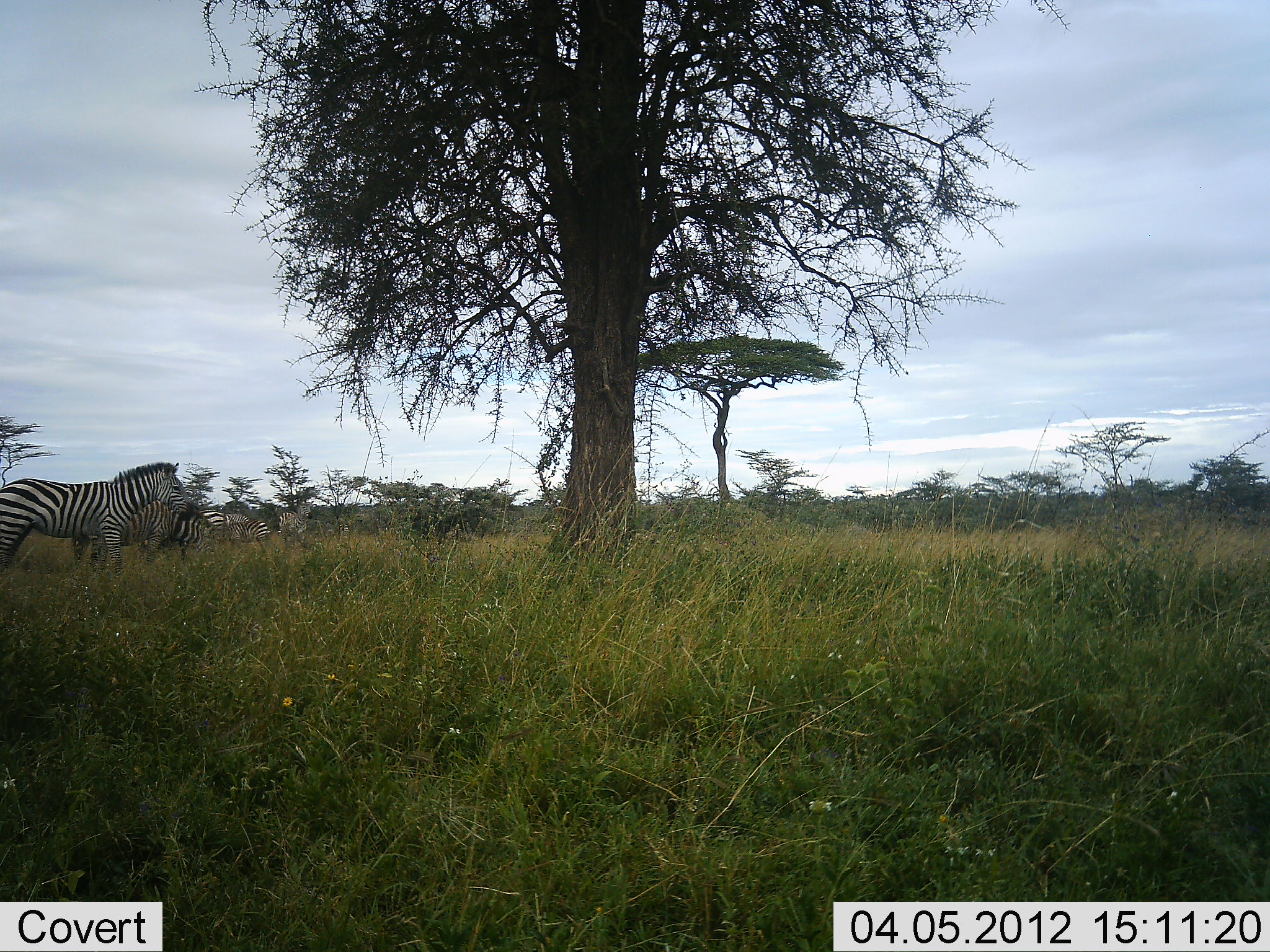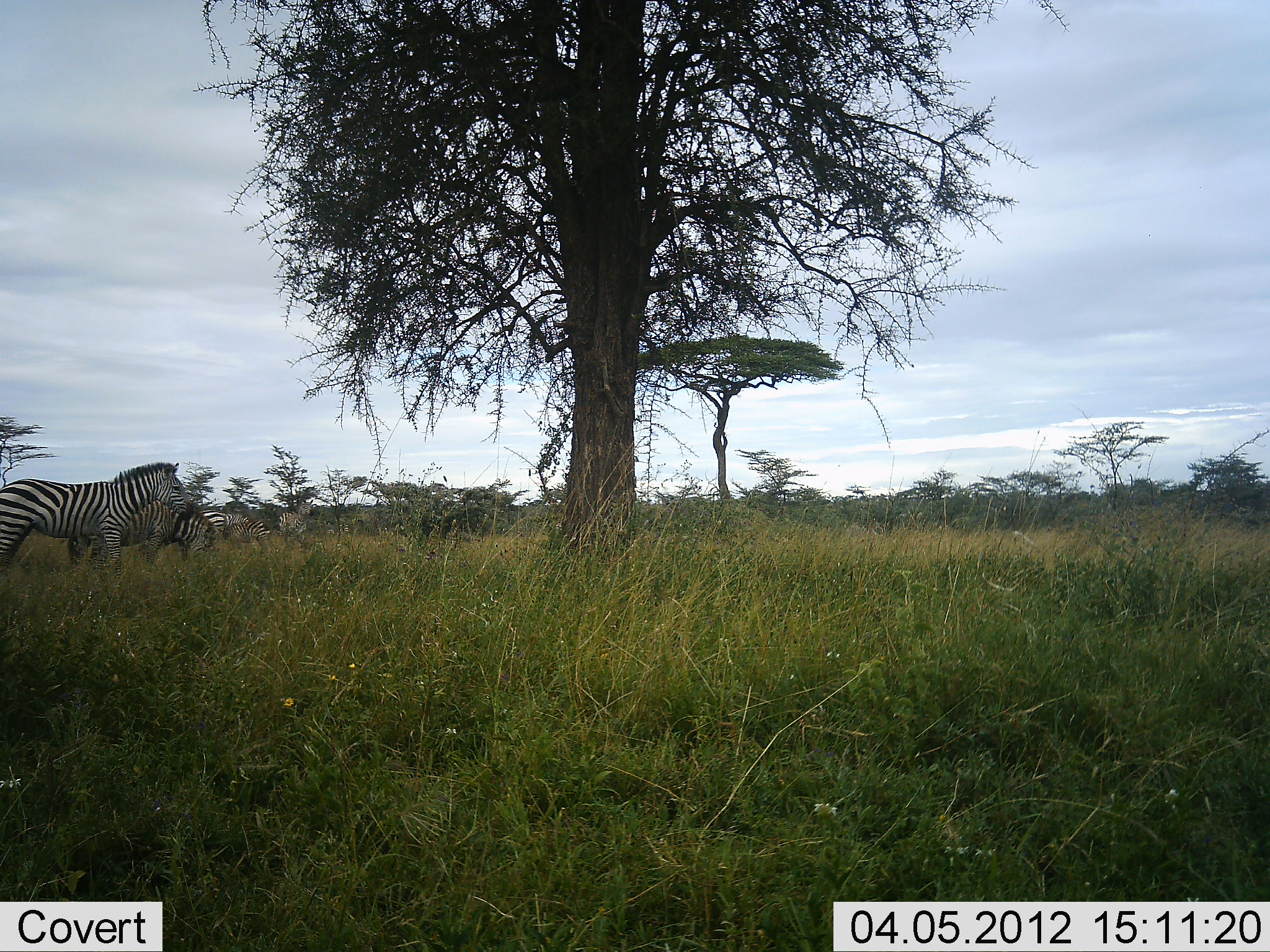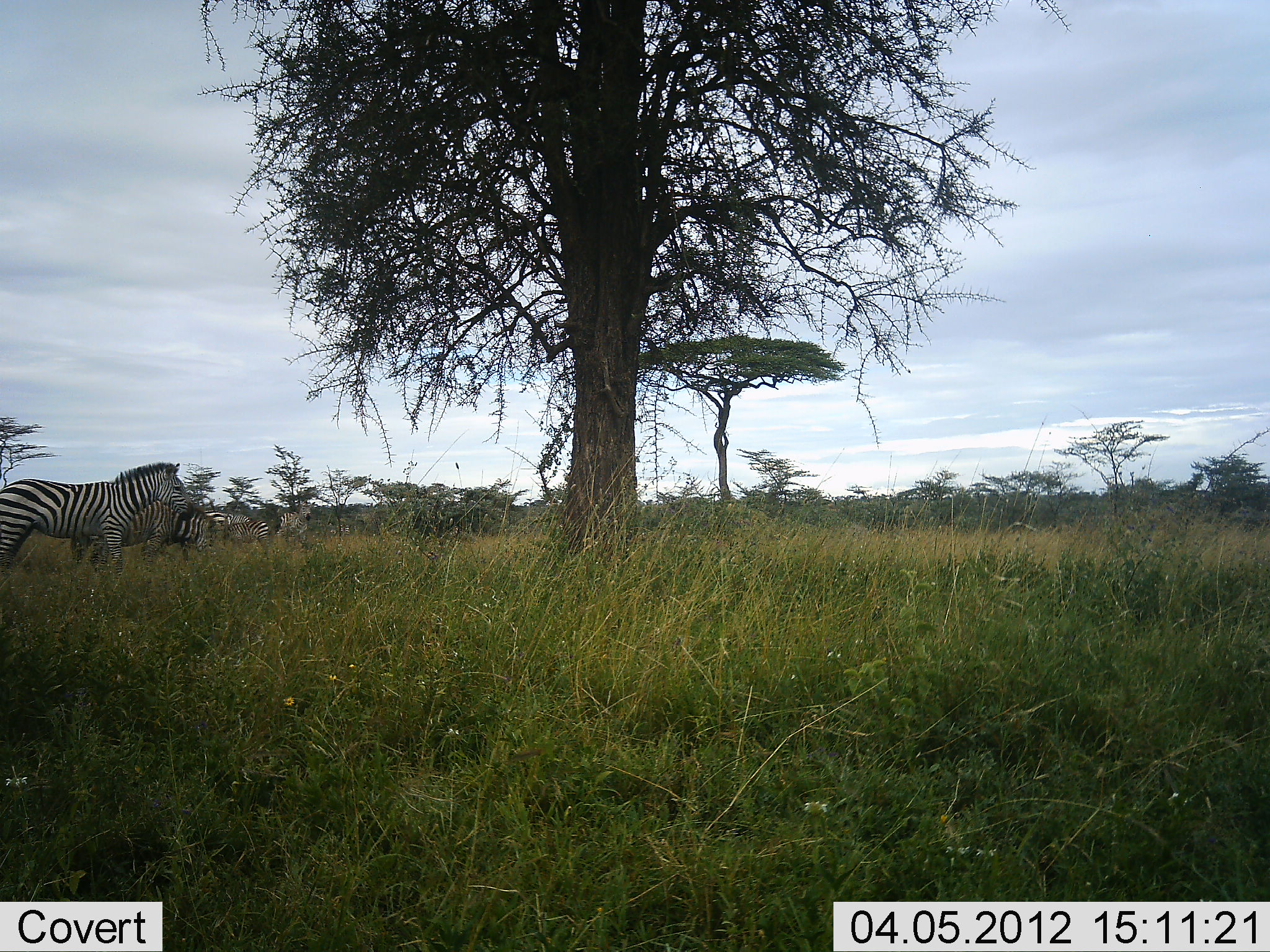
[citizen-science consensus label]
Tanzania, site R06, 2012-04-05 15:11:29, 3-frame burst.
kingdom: Animalia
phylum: Chordata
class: Mammalia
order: Perissodactyla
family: Equidae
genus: Equus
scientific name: Equus quagga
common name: plains zebra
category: zebra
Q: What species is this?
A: Zebra (plains zebra) (Equus quagga).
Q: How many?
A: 4.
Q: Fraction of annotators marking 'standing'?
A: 91%.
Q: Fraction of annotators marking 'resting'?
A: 0%.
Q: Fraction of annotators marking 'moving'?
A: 9%.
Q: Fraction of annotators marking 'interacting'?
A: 0%.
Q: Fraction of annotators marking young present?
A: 4%.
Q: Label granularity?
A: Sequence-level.